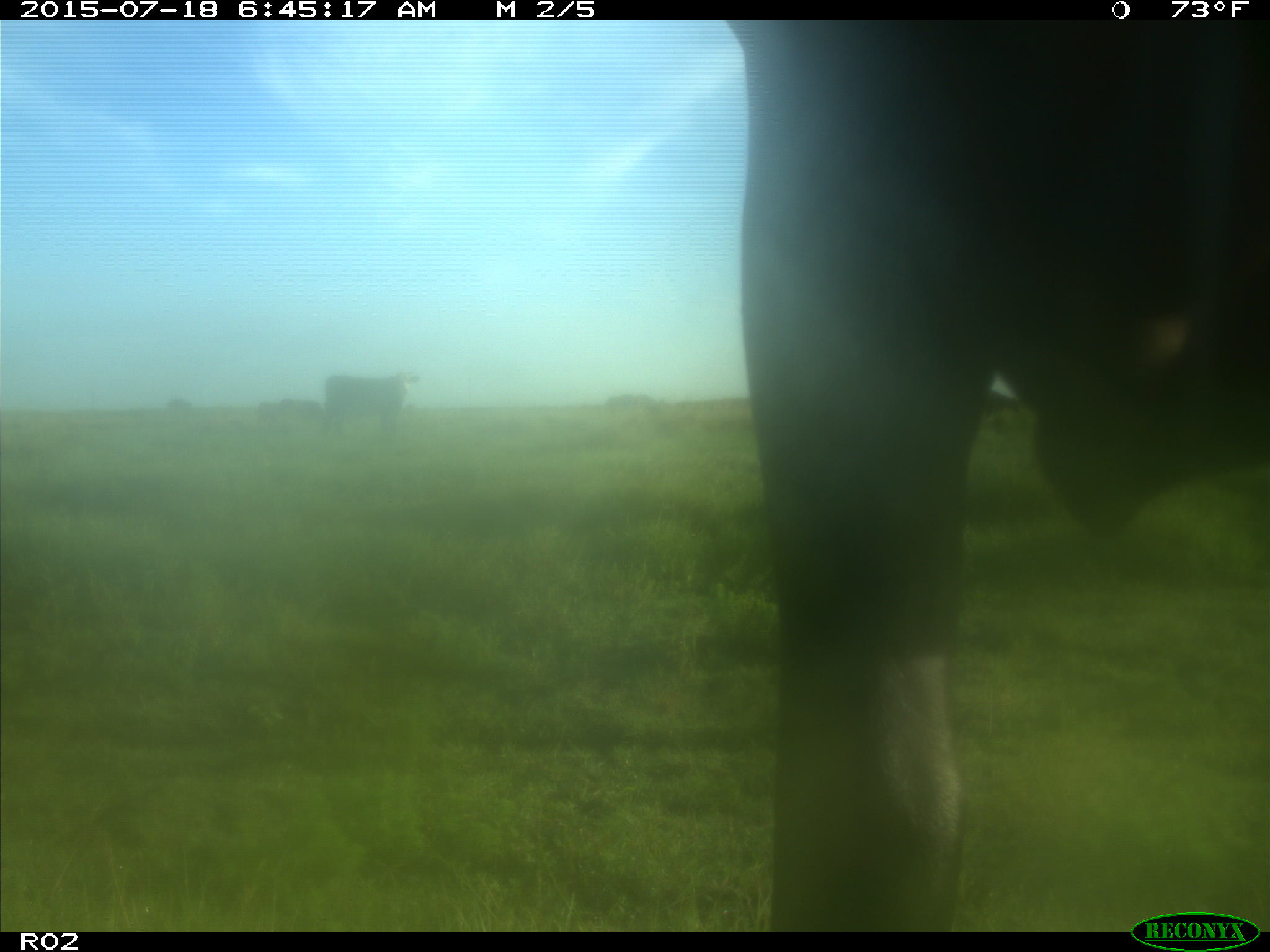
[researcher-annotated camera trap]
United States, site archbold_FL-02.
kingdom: Animalia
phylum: Chordata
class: Mammalia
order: Artiodactyla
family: Bovidae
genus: Bos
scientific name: Bos taurus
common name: domestic cow